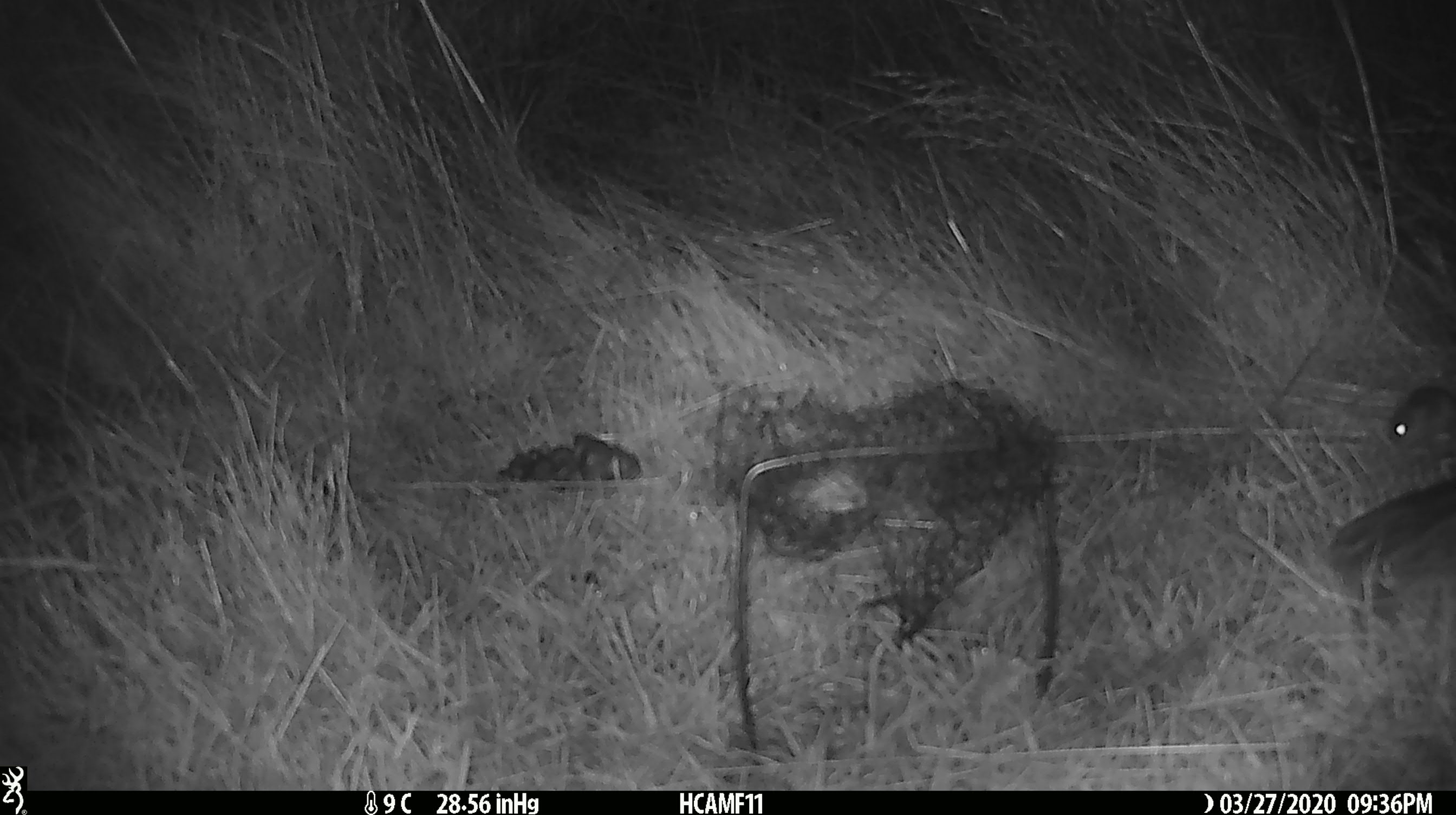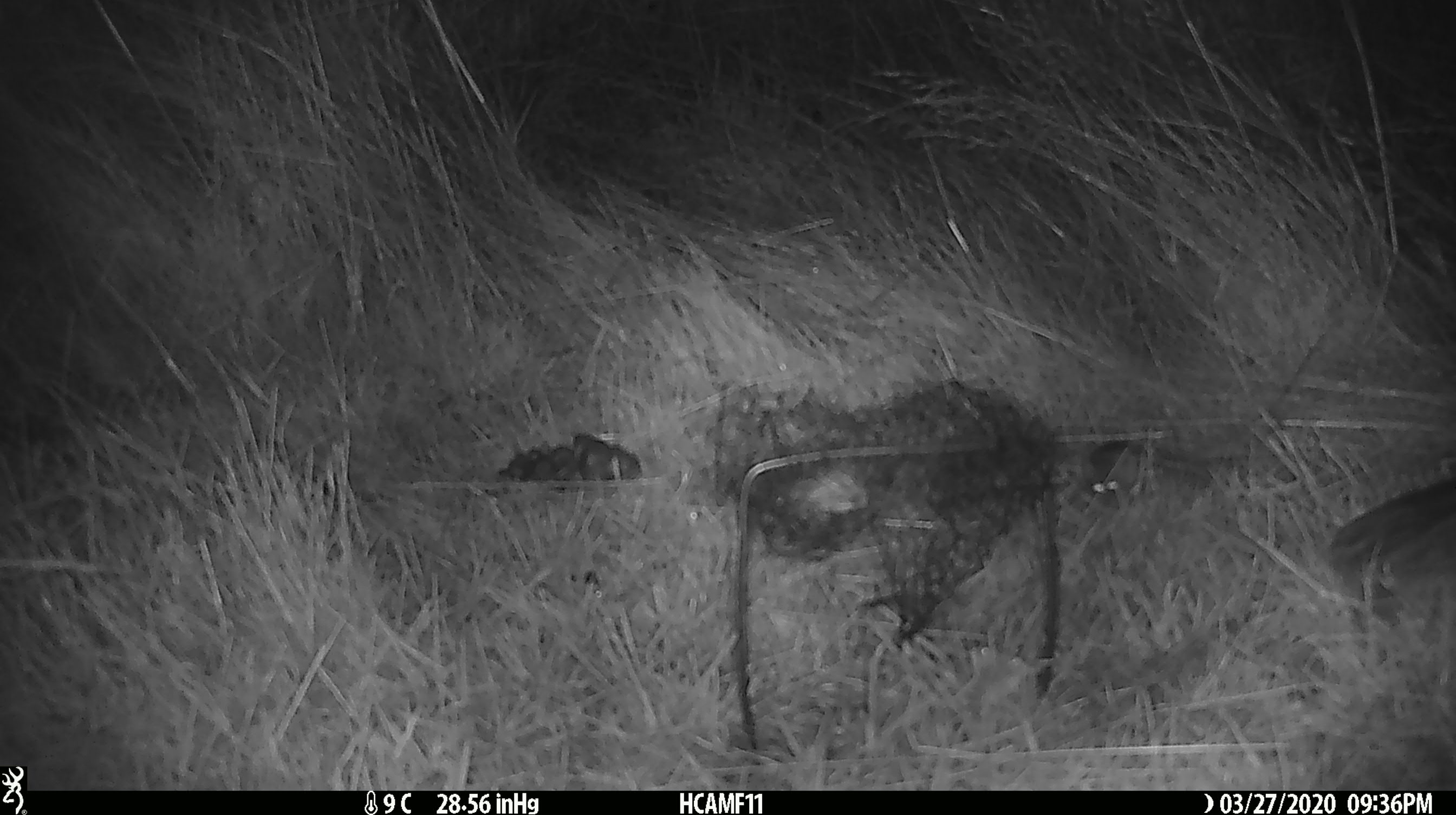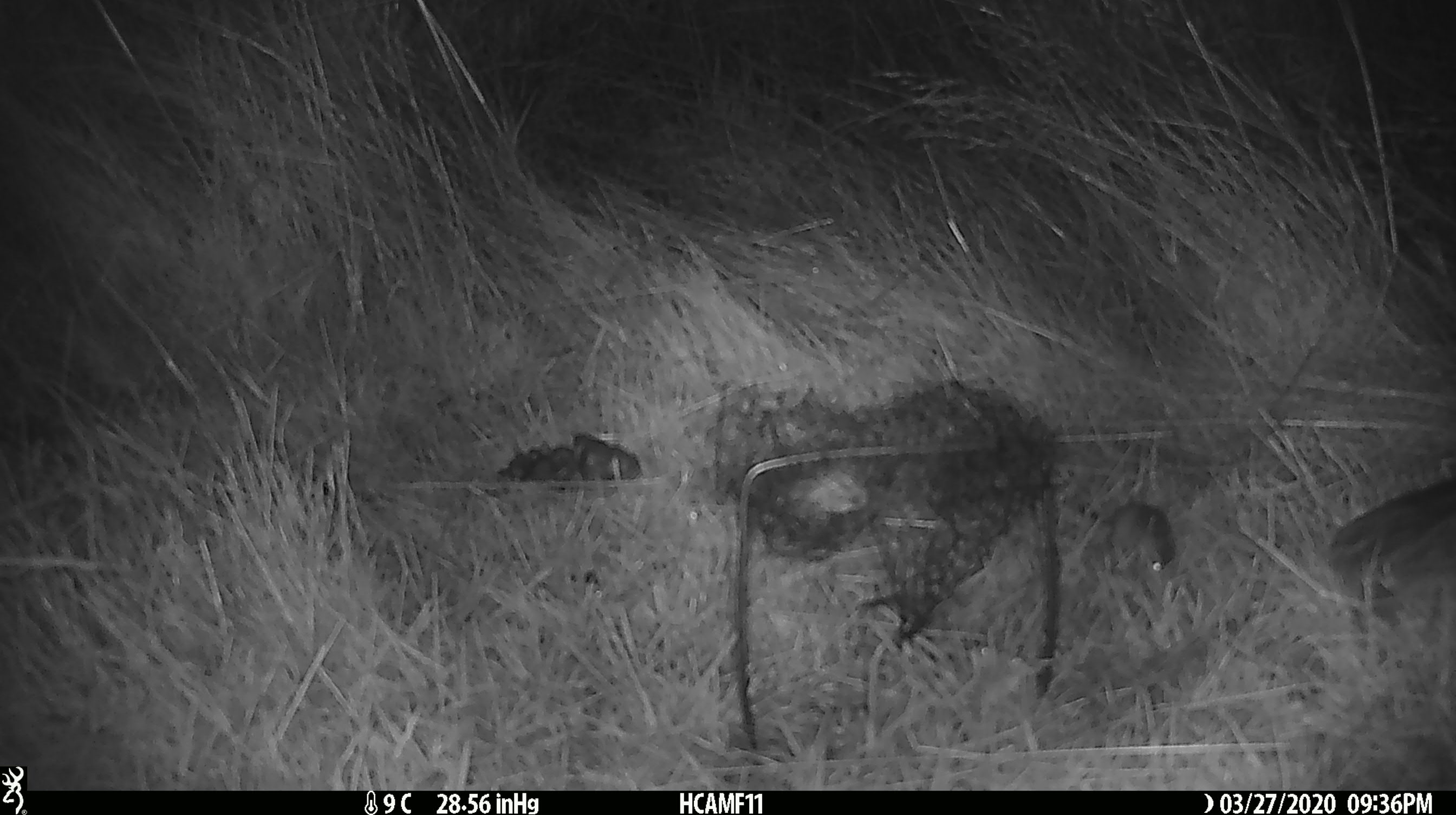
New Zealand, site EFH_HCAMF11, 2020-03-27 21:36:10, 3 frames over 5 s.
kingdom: Animalia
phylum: Chordata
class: Mammalia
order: Rodentia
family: Muridae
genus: Mus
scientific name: Mus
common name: mouse